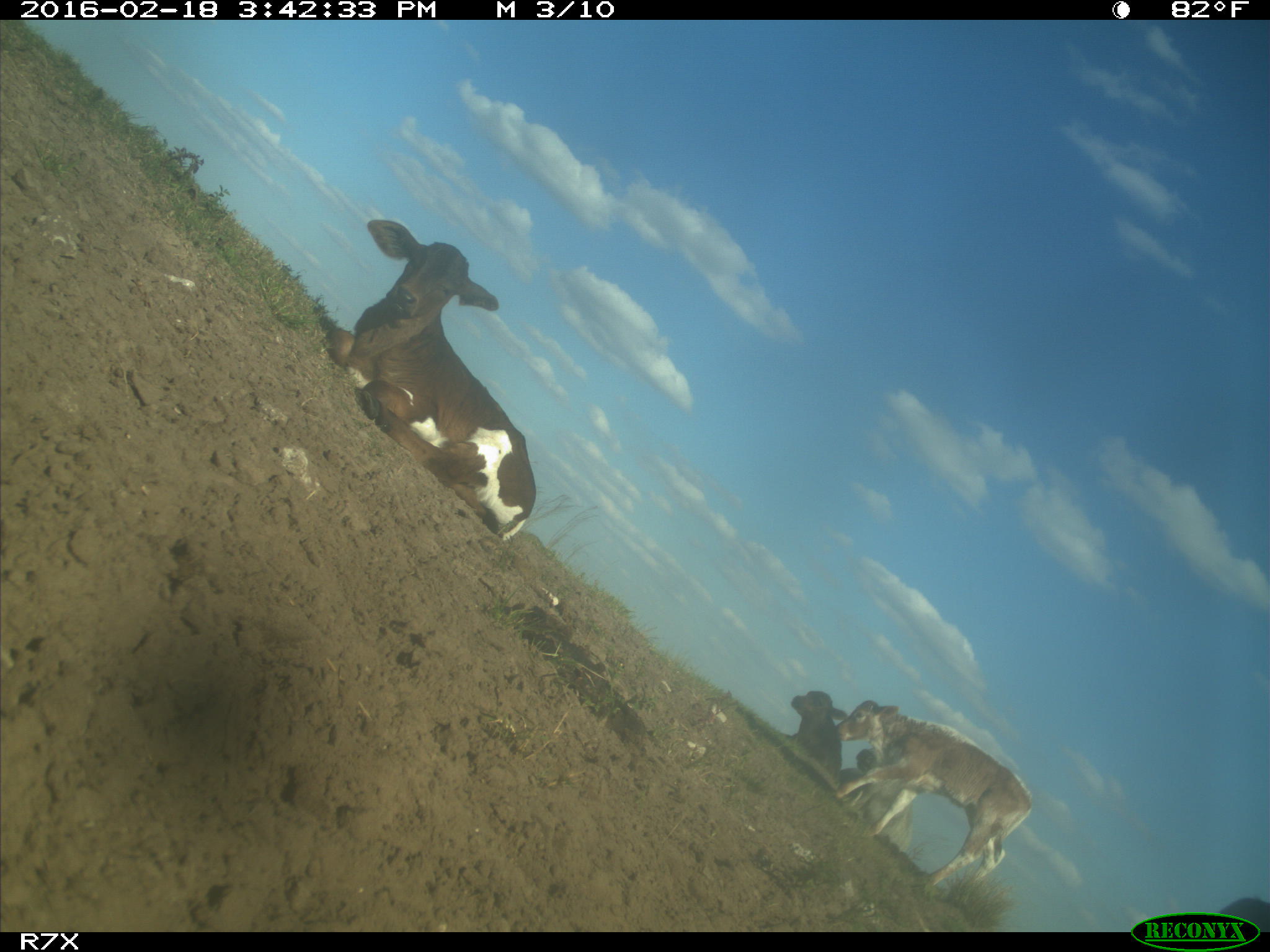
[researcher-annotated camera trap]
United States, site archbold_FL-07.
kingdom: Animalia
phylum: Chordata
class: Mammalia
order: Artiodactyla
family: Bovidae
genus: Bos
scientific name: Bos taurus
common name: domestic cow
Bos taurus (domestic cow).